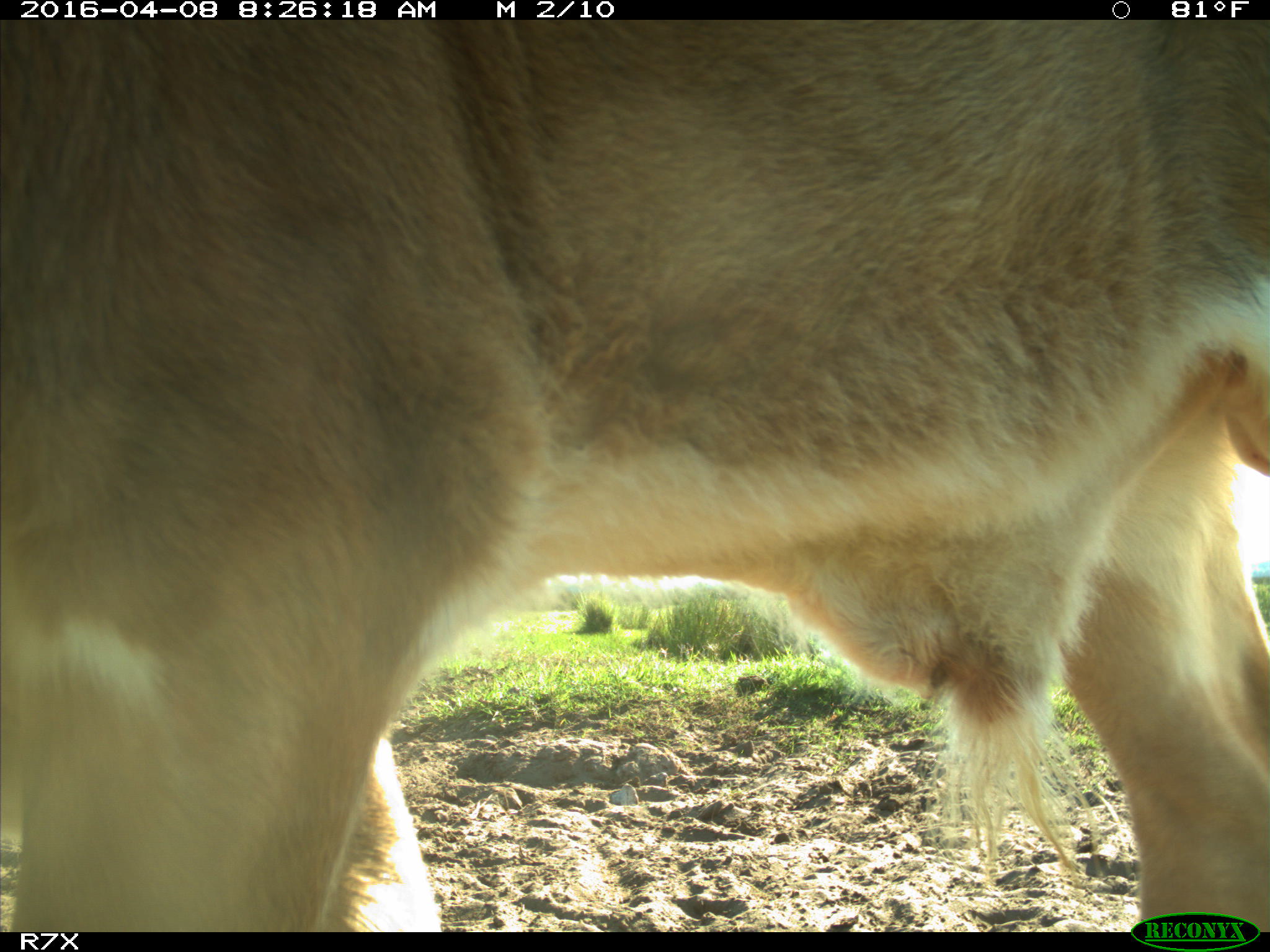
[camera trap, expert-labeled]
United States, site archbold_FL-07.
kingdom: Animalia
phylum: Chordata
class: Mammalia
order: Artiodactyla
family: Bovidae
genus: Bos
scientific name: Bos taurus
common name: domestic cow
Bos taurus (domestic cow).